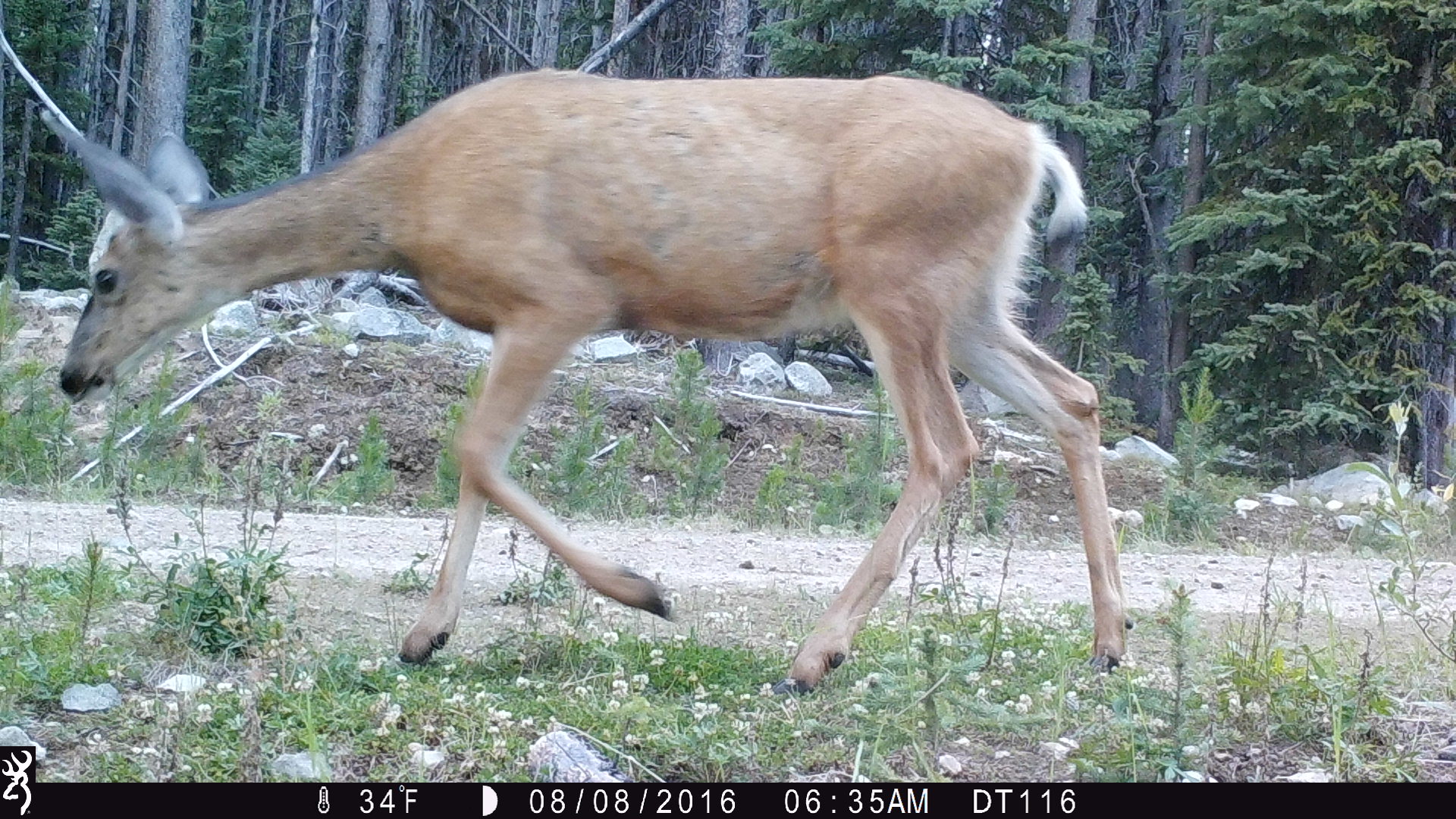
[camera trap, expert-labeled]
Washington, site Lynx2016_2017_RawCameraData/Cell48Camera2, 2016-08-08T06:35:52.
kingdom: Animalia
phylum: Chordata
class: Mammalia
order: Artiodactyla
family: Cervidae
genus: Odocoileus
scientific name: Odocoileus hemionus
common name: mule deer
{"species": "Odocoileus hemionus (mule deer)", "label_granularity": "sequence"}